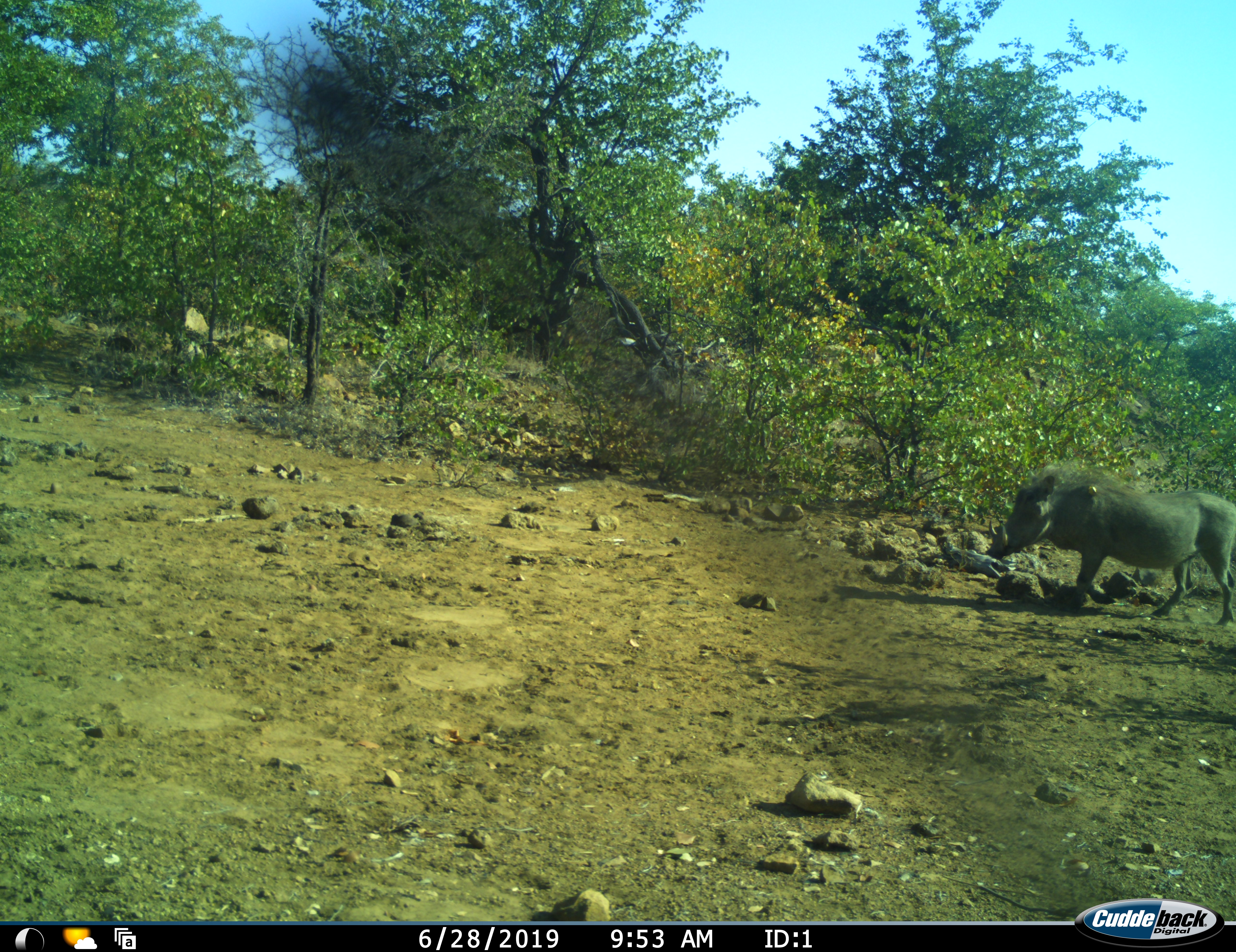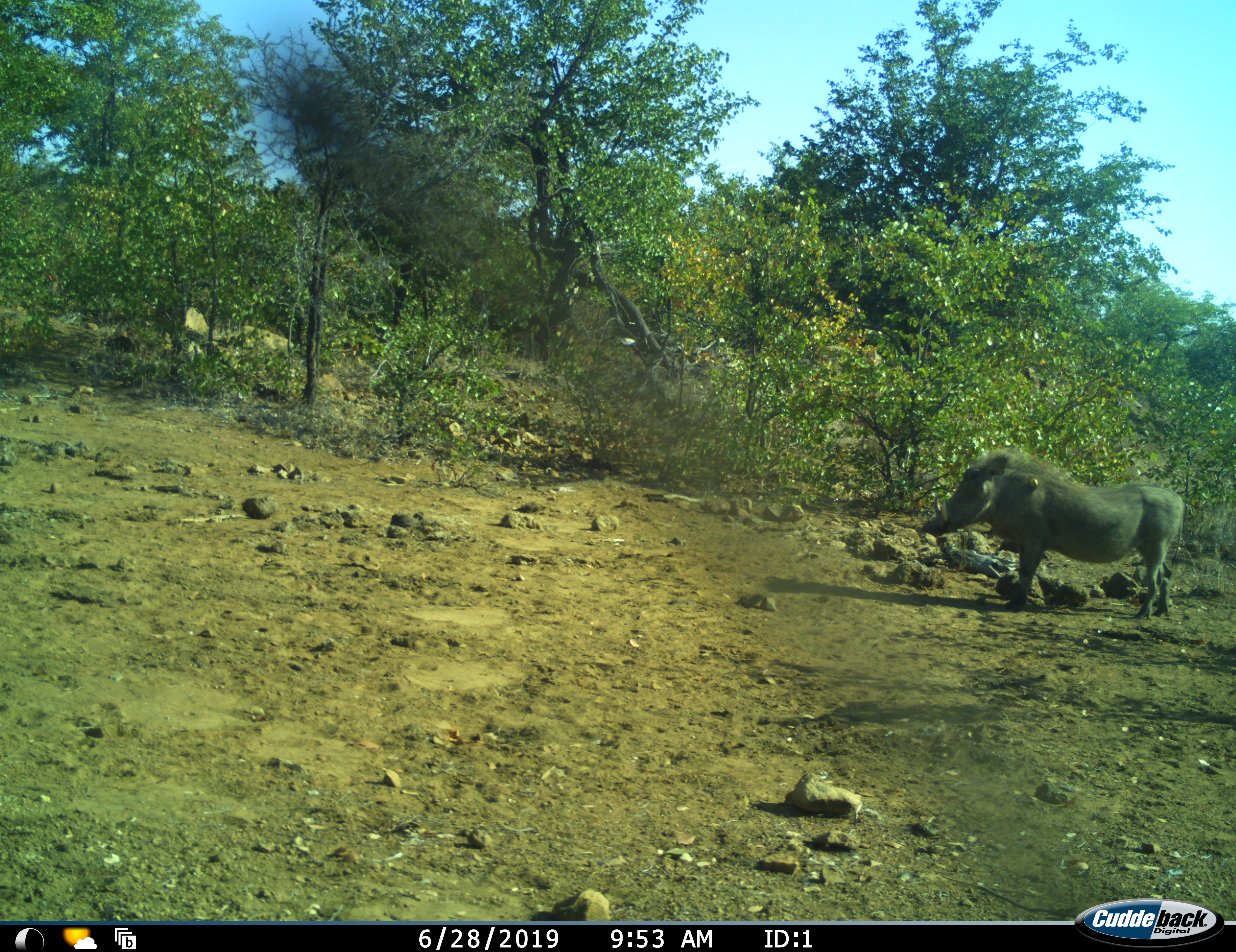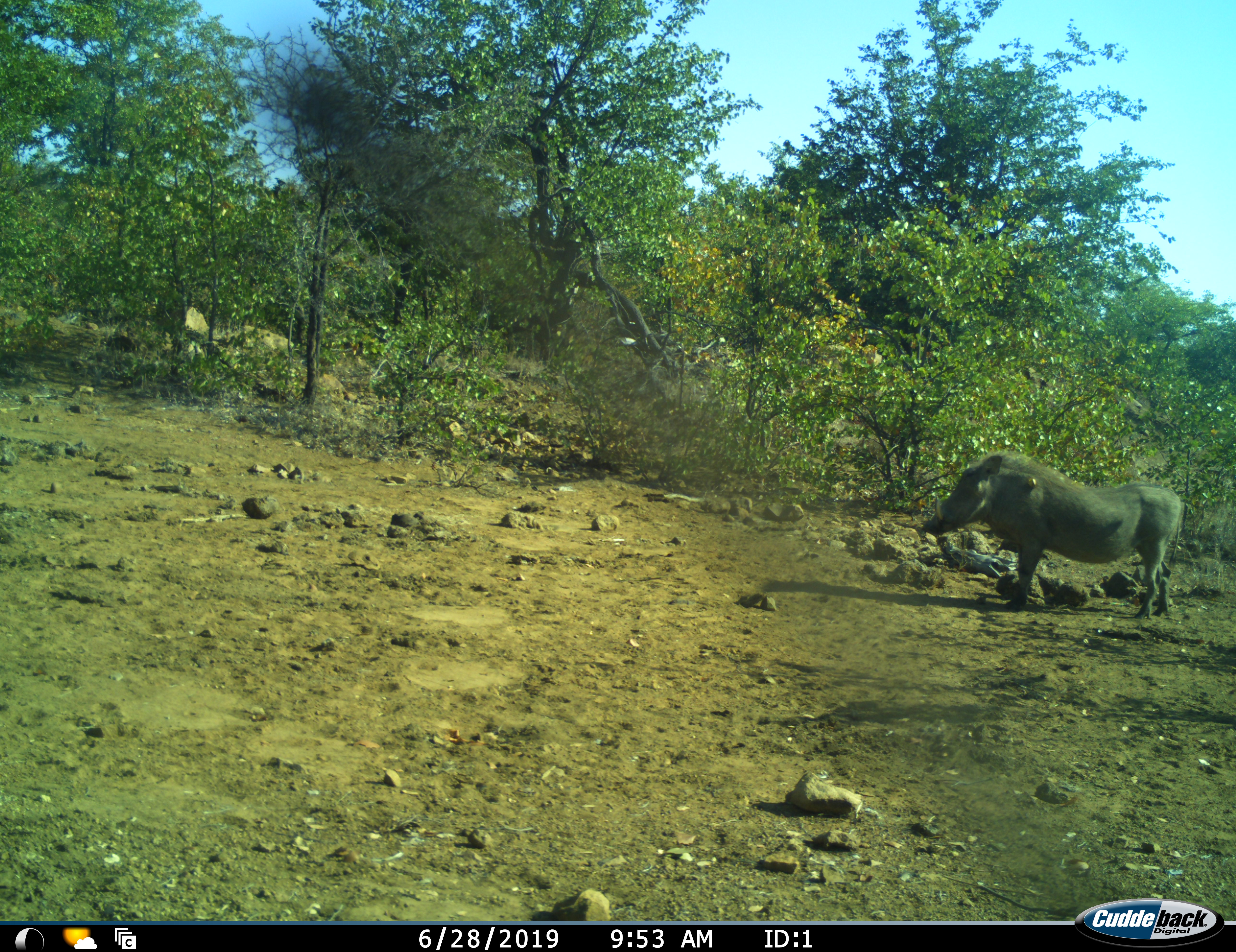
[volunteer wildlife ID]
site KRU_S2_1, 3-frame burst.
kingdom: Animalia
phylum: Chordata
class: Mammalia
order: Artiodactyla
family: Suidae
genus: Phacochoerus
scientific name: Phacochoerus africanus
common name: warthog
Warthog (Phacochoerus africanus), count 1. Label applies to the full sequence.